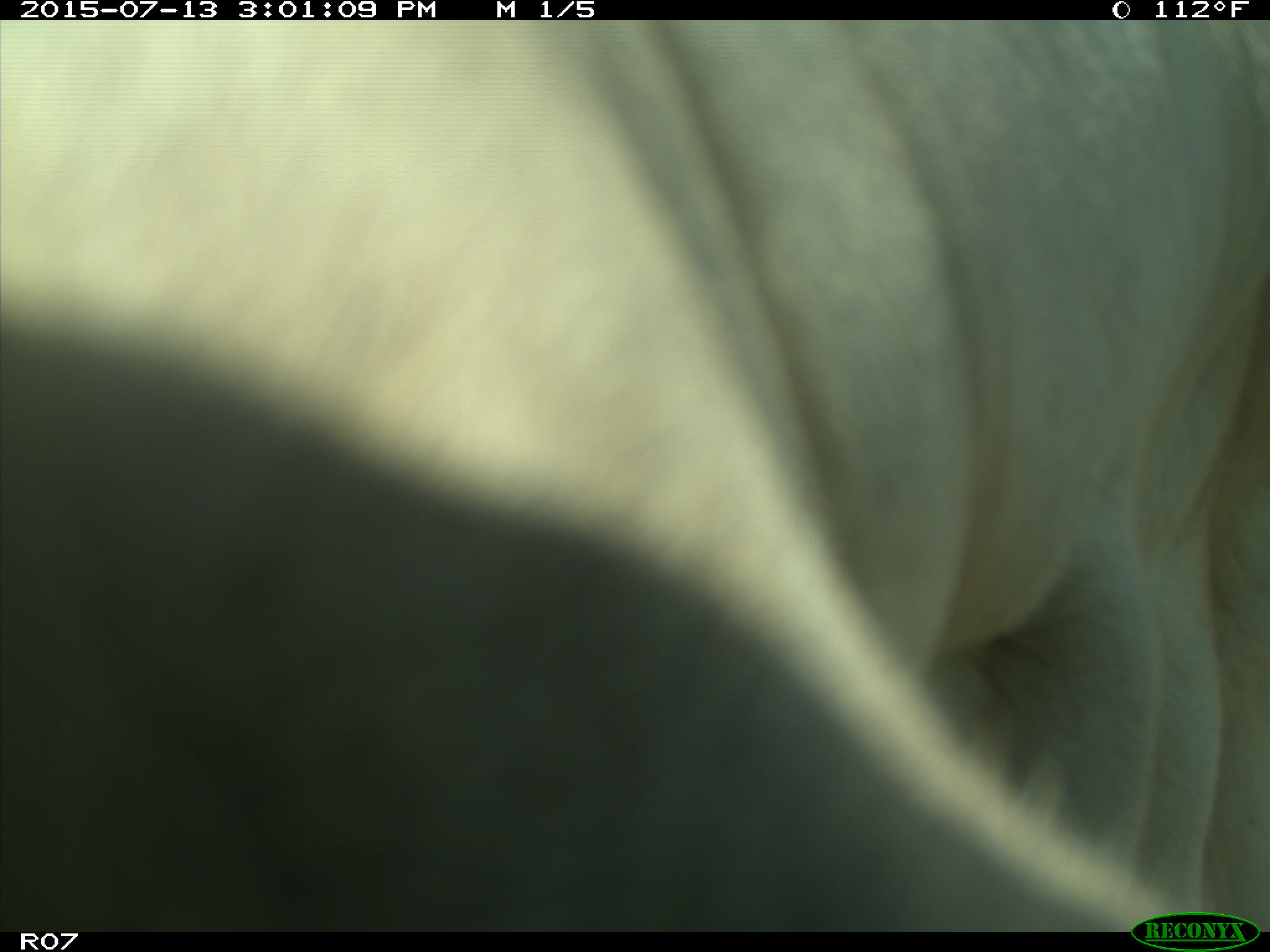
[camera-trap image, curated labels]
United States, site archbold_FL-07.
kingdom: Animalia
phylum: Chordata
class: Mammalia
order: Artiodactyla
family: Bovidae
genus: Bos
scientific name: Bos taurus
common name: domestic cow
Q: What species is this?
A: Bos taurus (domestic cow).